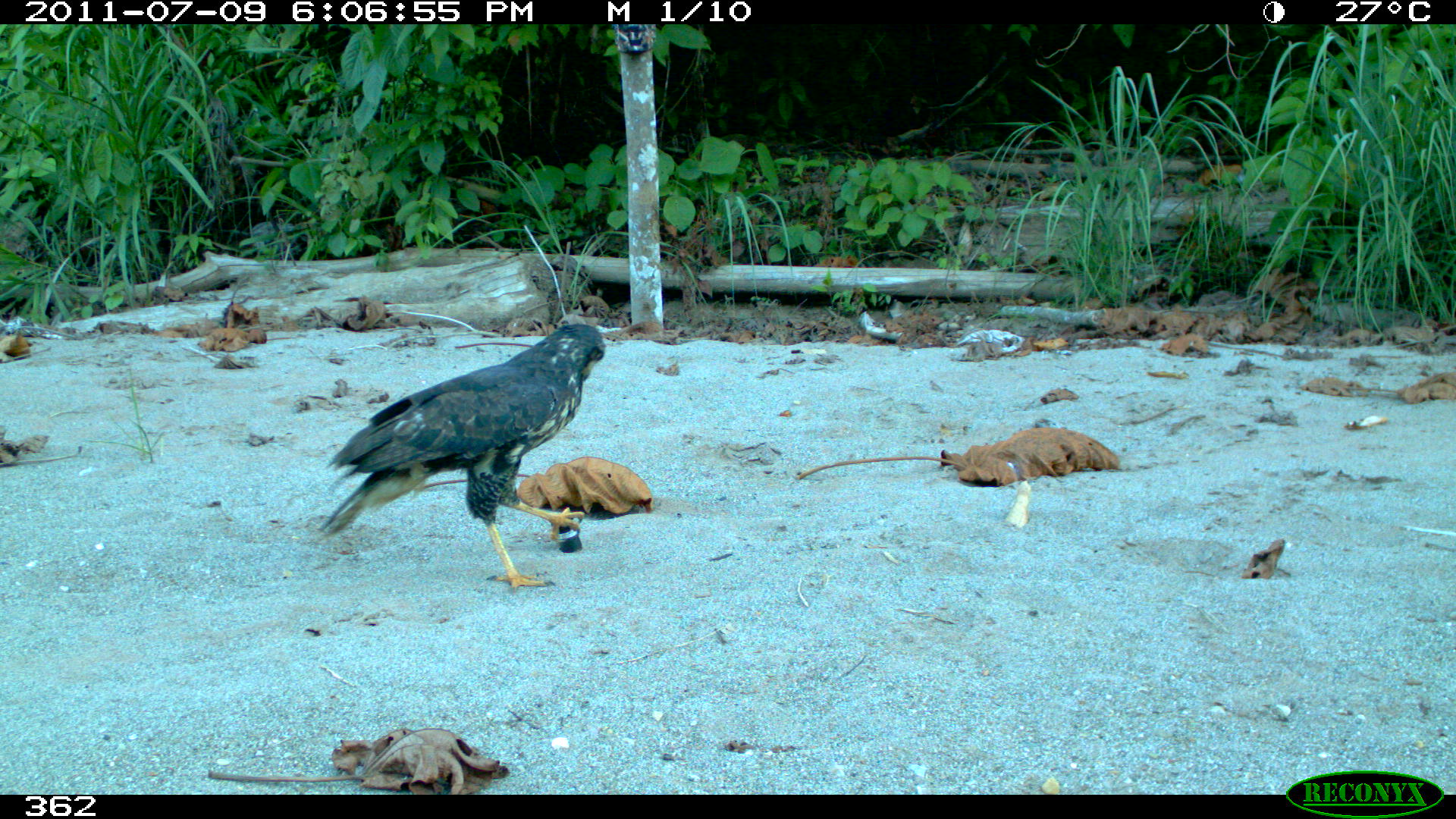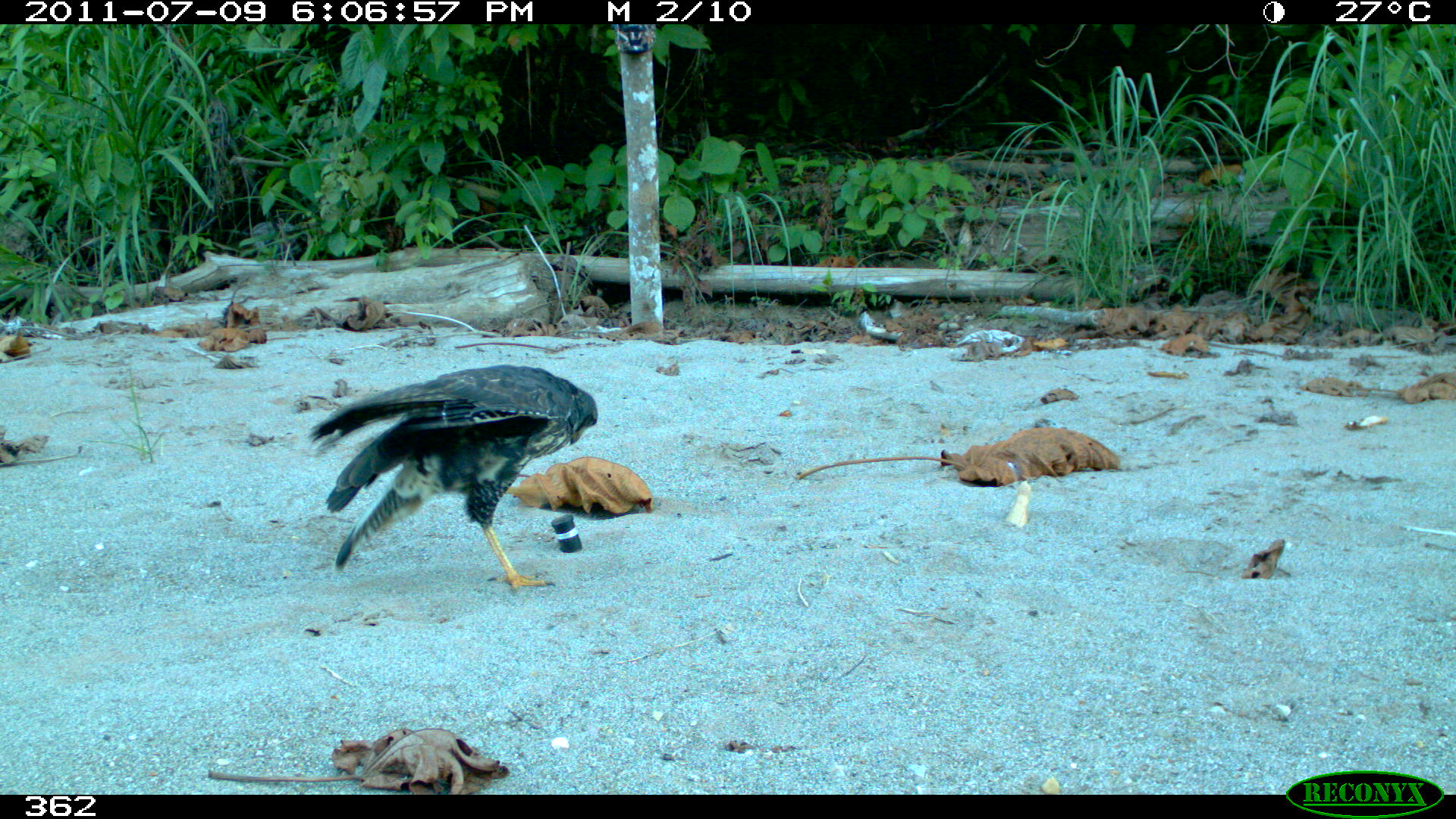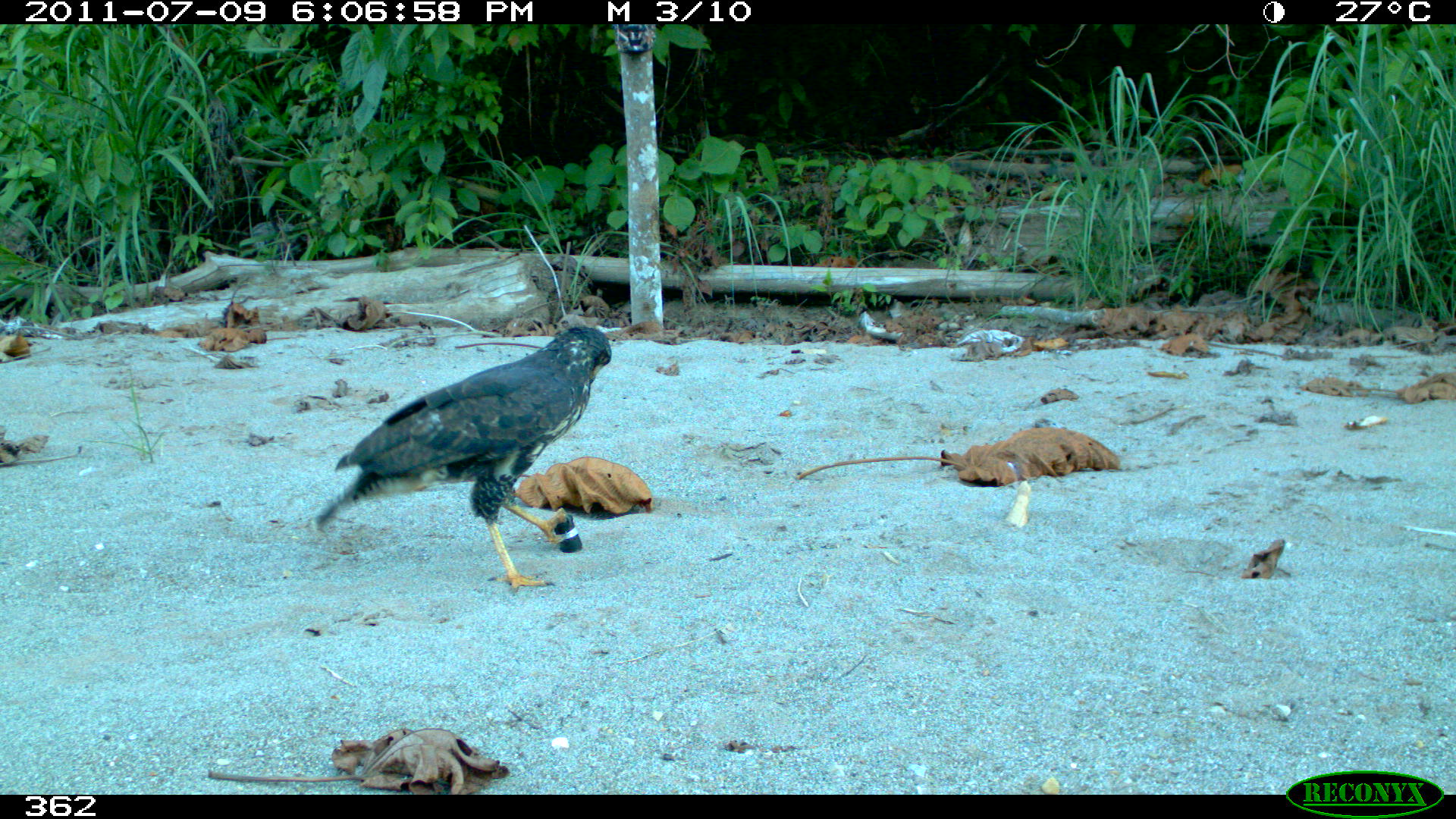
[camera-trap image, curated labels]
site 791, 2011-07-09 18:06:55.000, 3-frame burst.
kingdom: Animalia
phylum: Chordata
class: Aves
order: Accipitriformes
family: Accipitridae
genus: Buteogallus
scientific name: Buteogallus urubitinga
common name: great black hawk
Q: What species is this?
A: Buteogallus urubitinga (great black hawk).